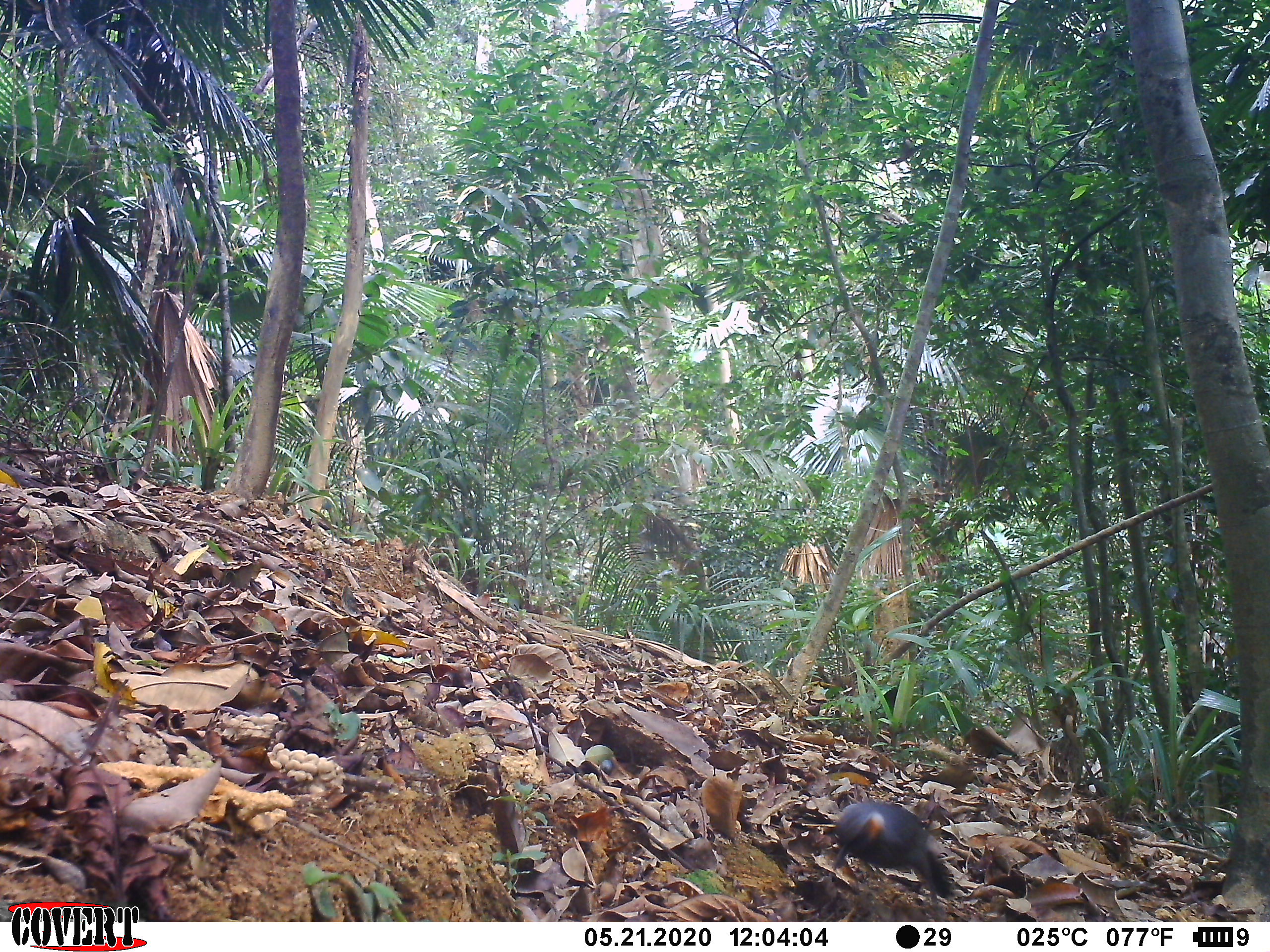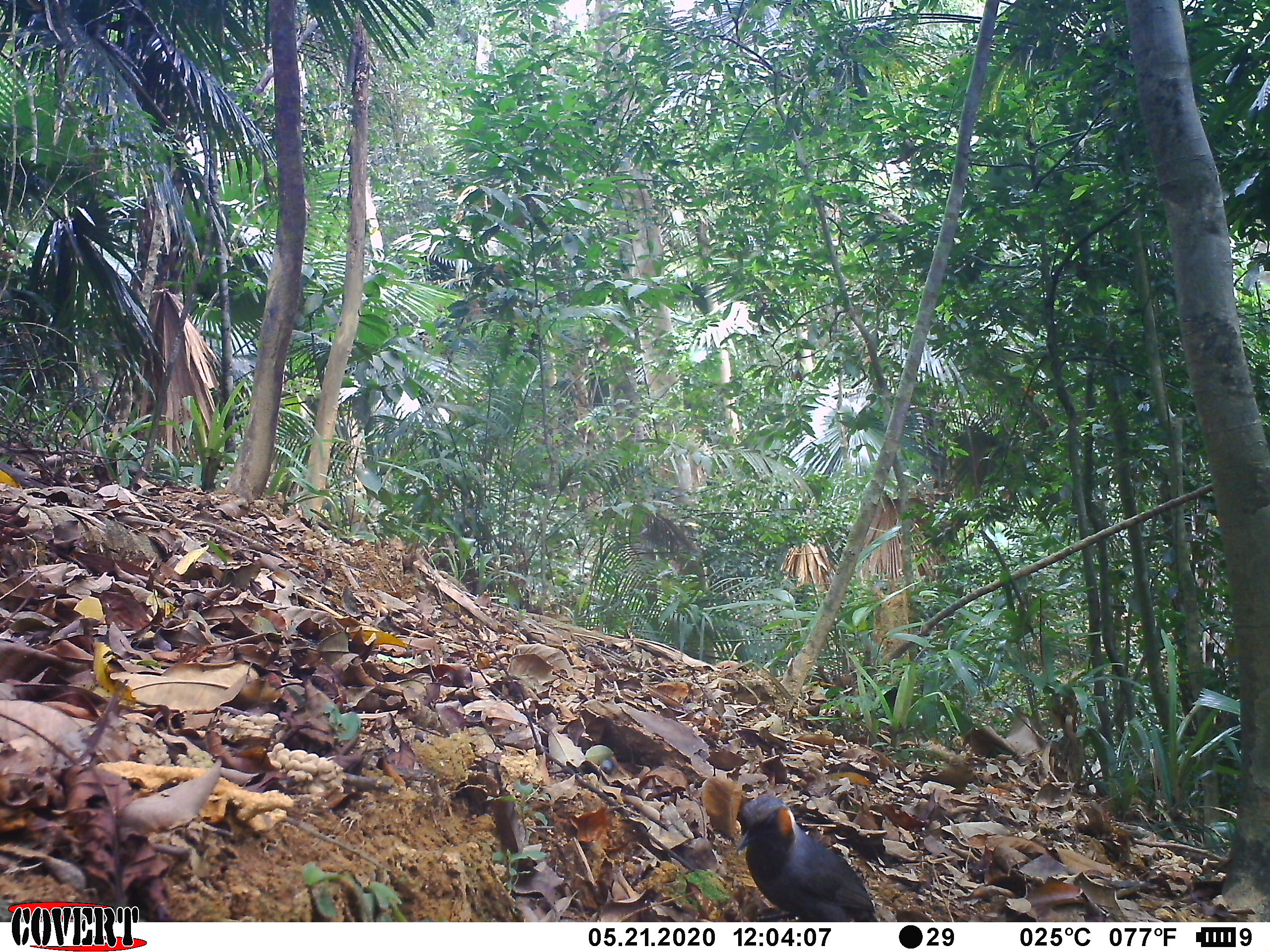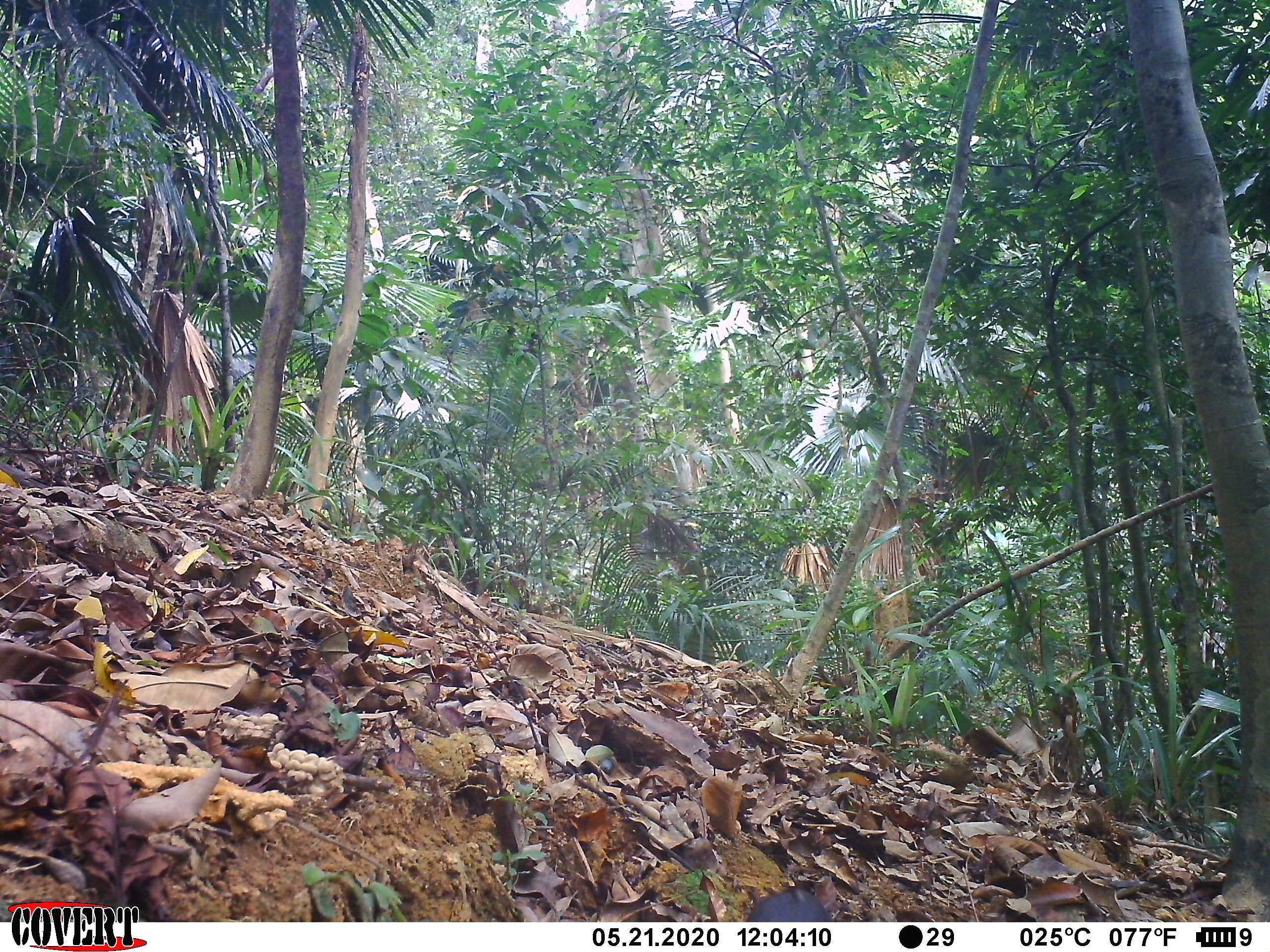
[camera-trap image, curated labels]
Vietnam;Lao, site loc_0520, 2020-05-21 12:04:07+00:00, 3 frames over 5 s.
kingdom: Animalia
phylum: Chordata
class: Aves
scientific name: Aves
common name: bird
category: unidentified bird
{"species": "unidentified bird (bird) (Aves)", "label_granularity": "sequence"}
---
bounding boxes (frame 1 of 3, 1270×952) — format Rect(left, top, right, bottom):
unidentified bird: Rect(833, 799, 957, 904)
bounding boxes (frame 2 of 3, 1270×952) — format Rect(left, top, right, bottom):
unidentified bird: Rect(735, 792, 876, 922)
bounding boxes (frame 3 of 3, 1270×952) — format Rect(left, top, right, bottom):
unidentified bird: Rect(745, 889, 827, 922)